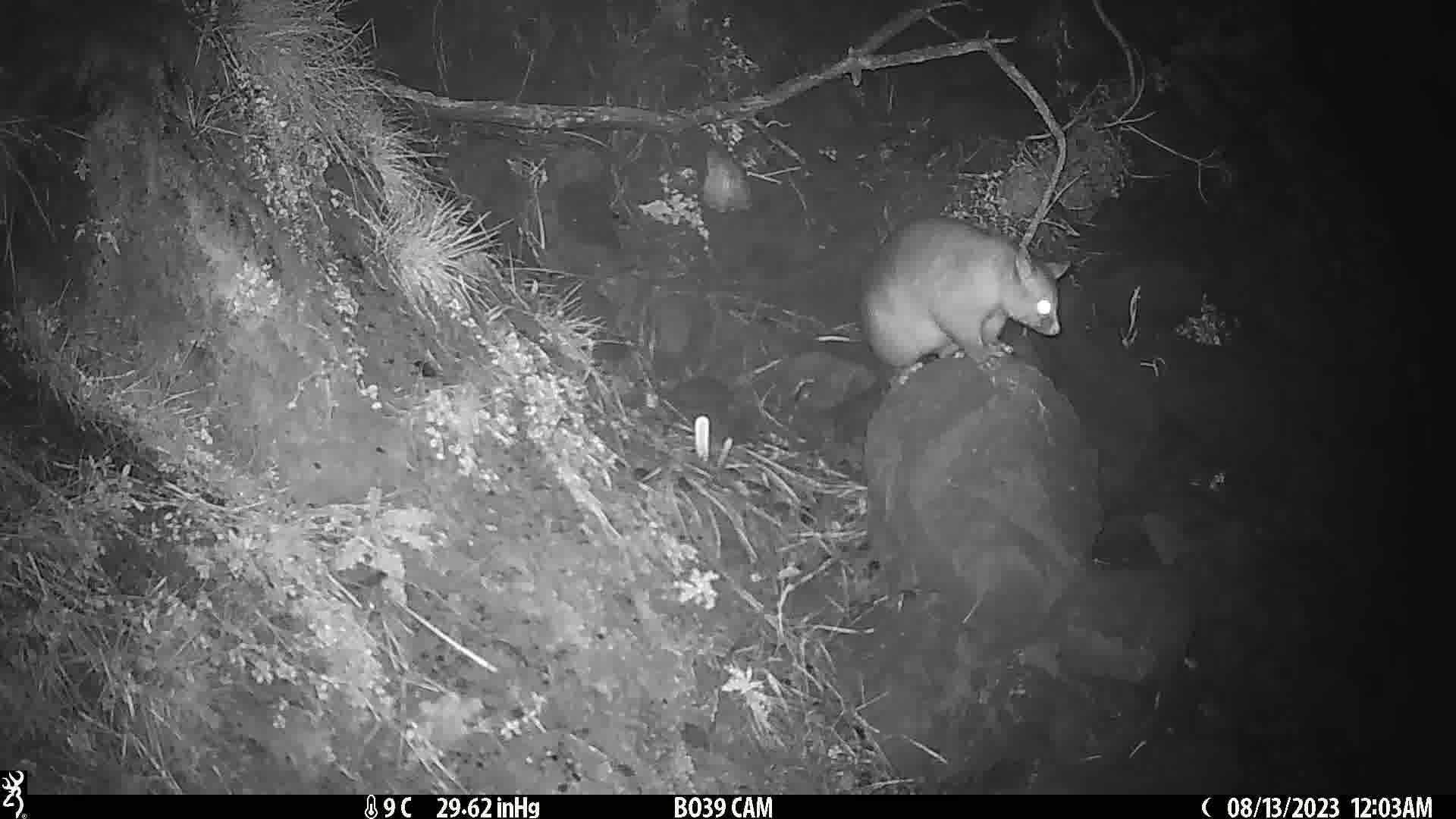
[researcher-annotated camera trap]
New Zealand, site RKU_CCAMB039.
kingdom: Animalia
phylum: Chordata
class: Mammalia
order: Diprotodontia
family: Phalangeridae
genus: Trichosurus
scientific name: Trichosurus vulpecula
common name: common brushtail possum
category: possum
Possum (common brushtail possum) (Trichosurus vulpecula).